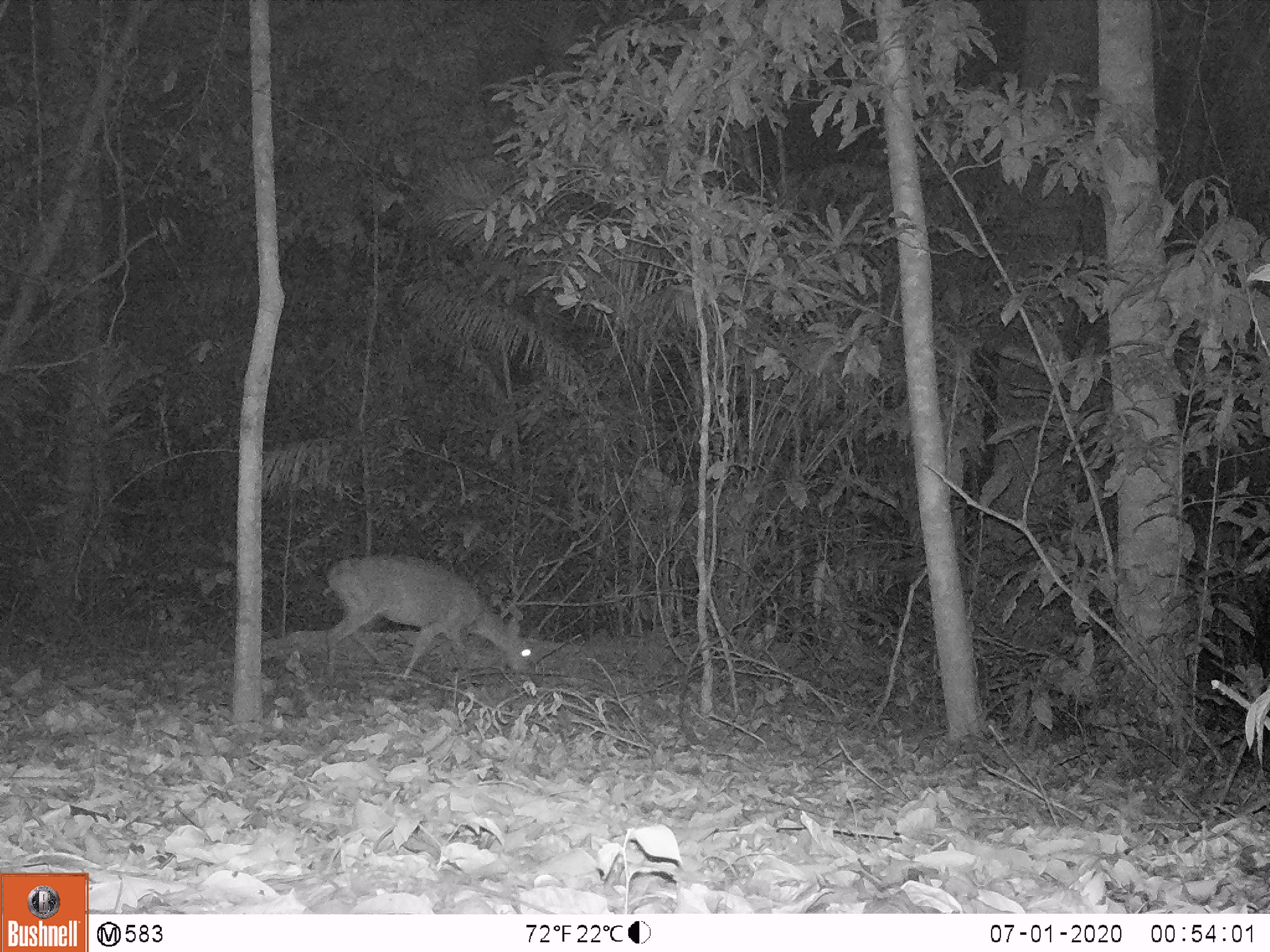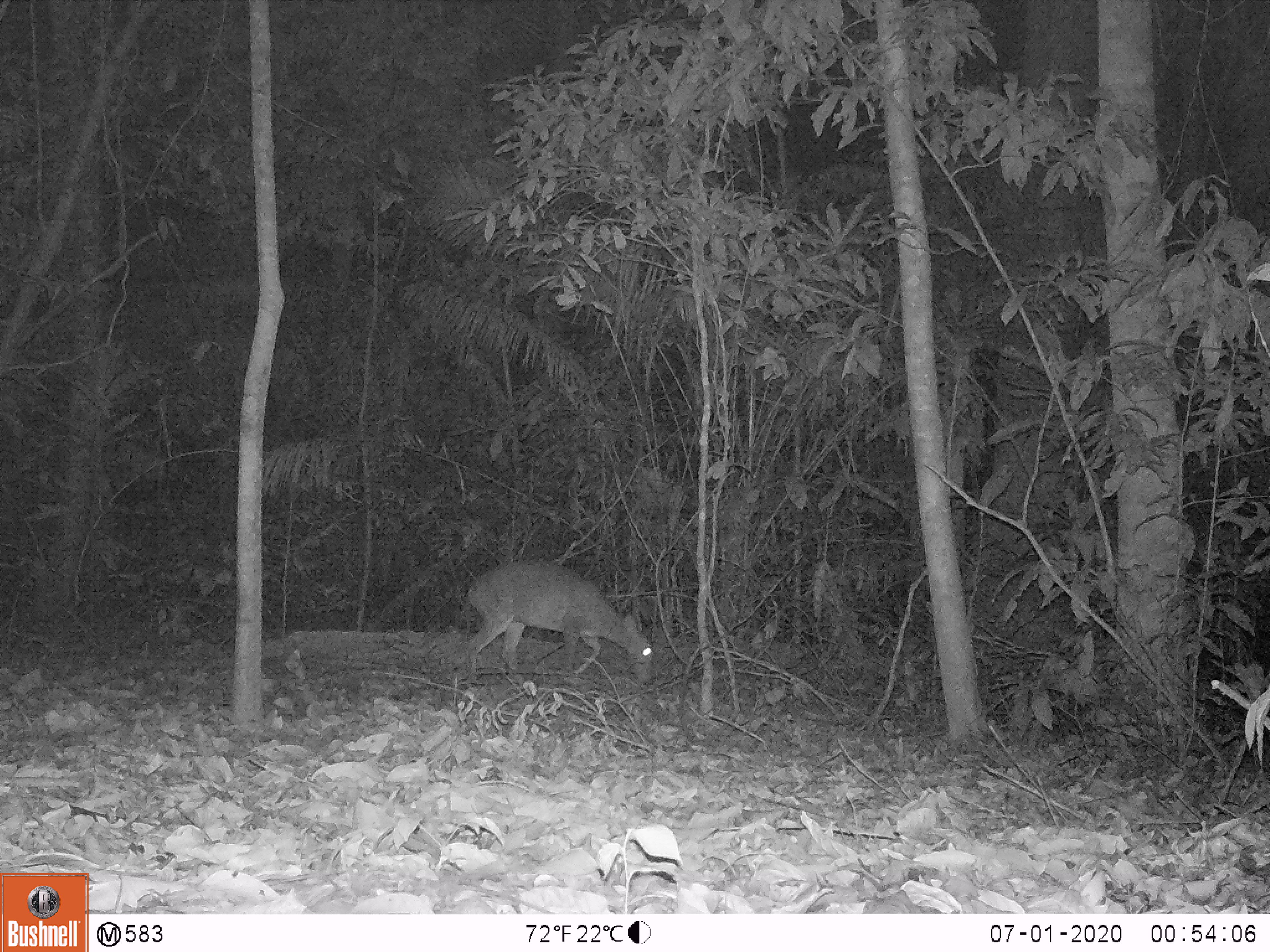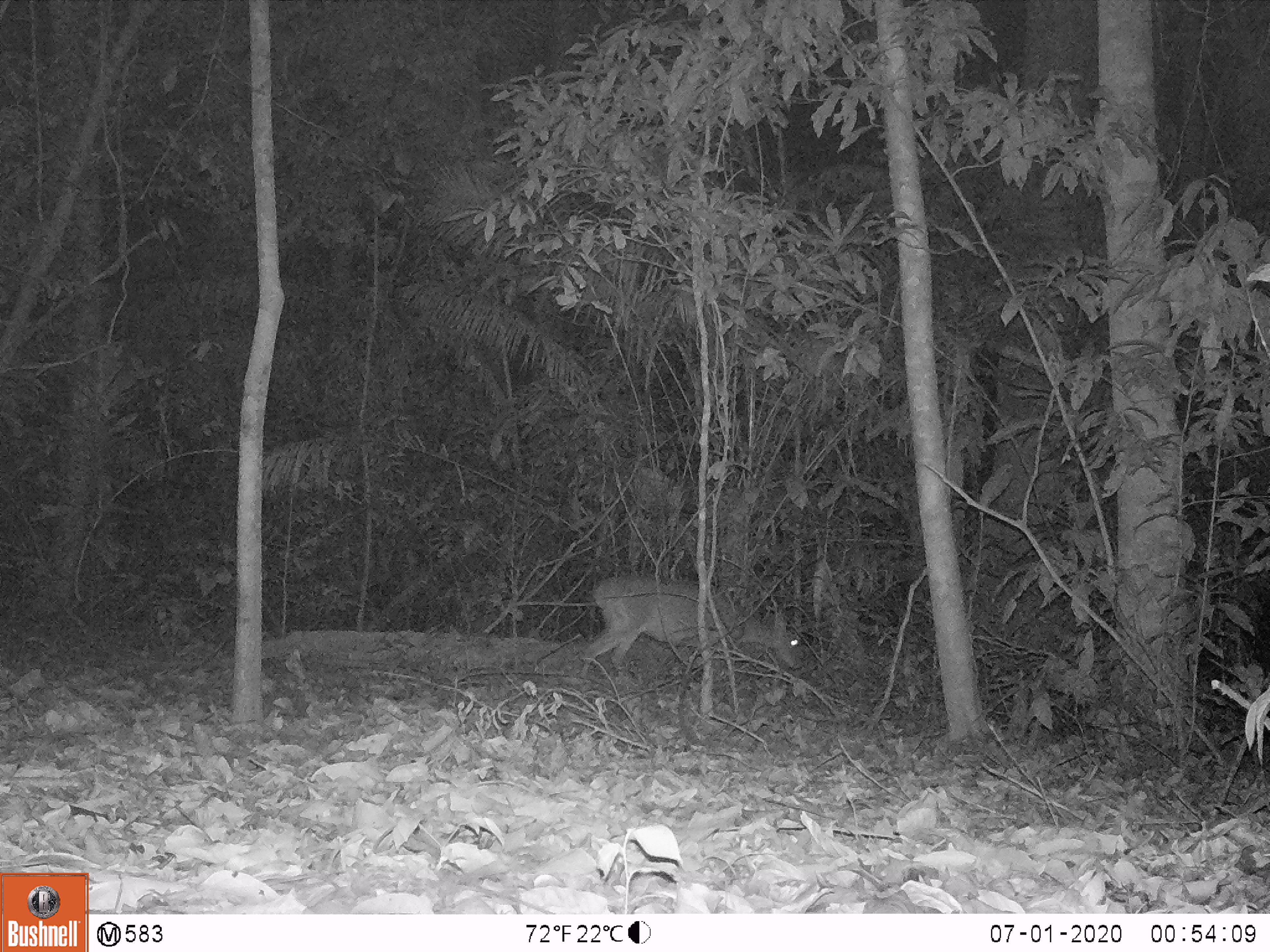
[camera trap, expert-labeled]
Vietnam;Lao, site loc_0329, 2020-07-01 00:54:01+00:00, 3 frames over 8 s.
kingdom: Animalia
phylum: Chordata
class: Mammalia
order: Artiodactyla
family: Cervidae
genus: Muntiacus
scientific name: Muntiacus vuquangensis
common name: large-antlered muntjac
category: large antlered muntjac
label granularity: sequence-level